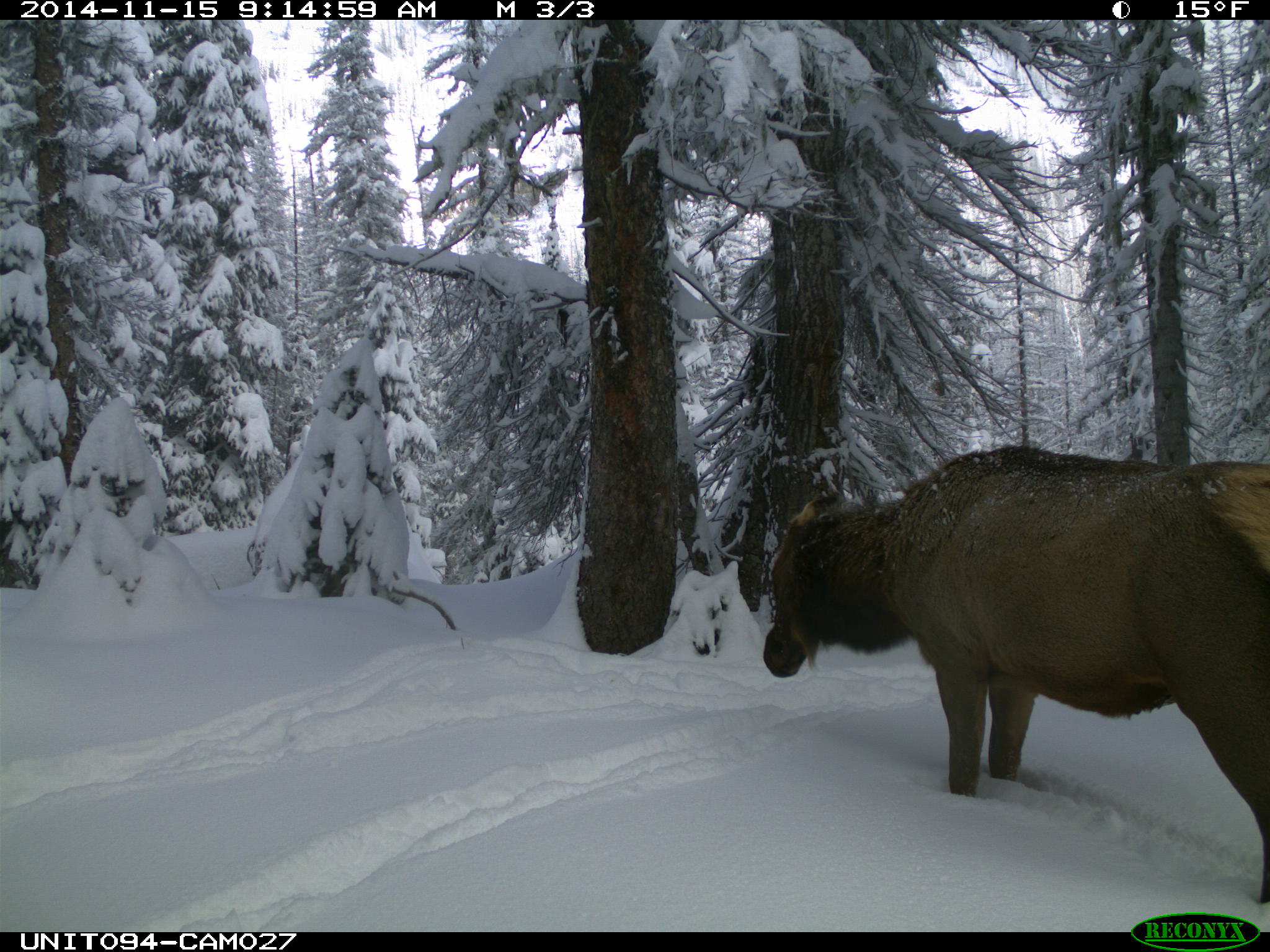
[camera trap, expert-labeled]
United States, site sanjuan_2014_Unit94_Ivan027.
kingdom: Animalia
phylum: Chordata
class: Mammalia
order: Artiodactyla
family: Cervidae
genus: Cervus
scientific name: Cervus elaphus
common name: red deer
Cervus elaphus (red deer).